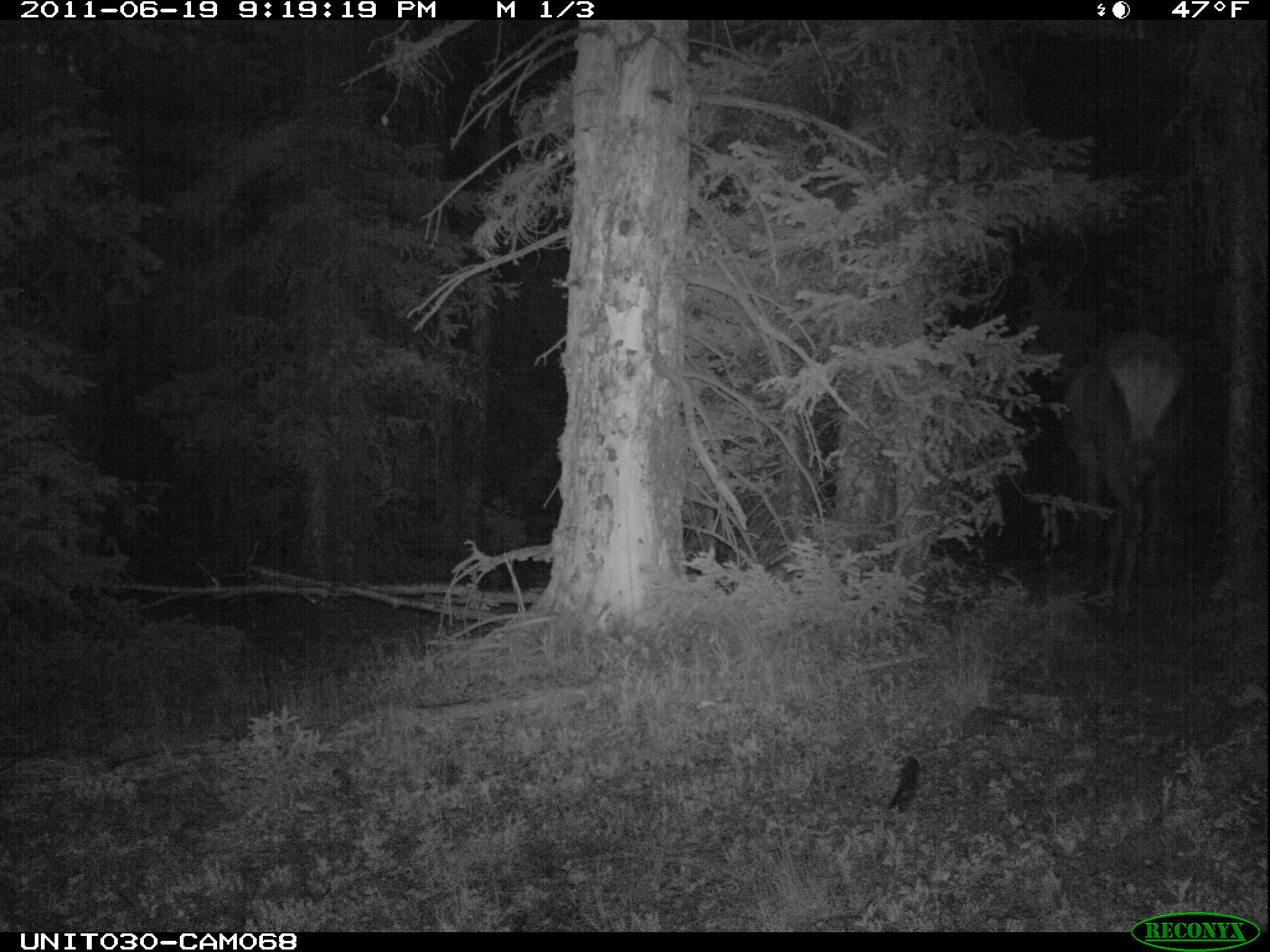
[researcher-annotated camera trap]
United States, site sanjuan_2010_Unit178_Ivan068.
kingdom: Animalia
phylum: Chordata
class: Mammalia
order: Artiodactyla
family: Cervidae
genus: Cervus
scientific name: Cervus elaphus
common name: red deer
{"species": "Cervus elaphus (red deer)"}